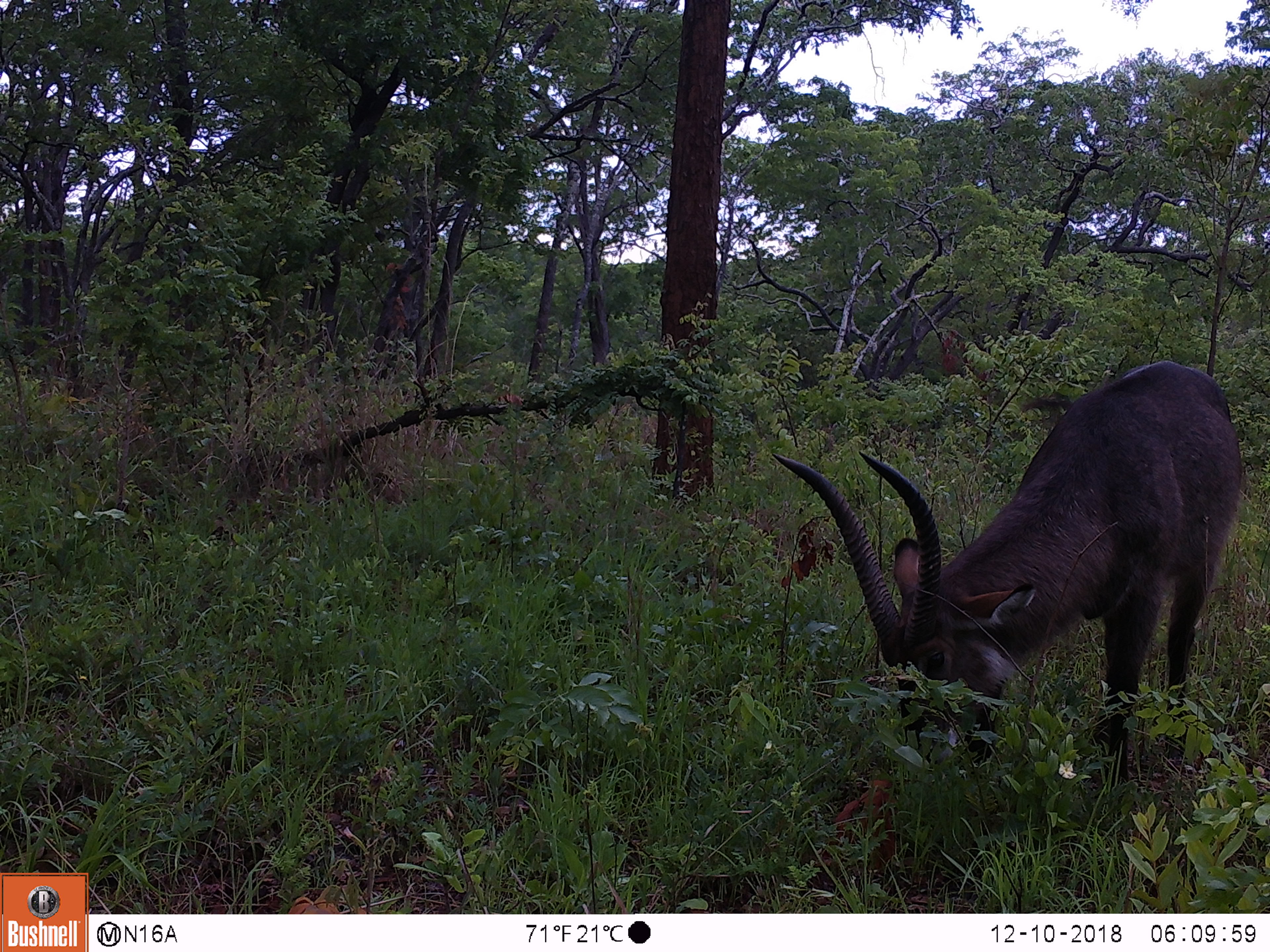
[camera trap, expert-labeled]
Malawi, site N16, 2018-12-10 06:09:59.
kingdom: Animalia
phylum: Chordata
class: Mammalia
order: Artiodactyla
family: Bovidae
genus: Kobus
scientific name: Kobus ellipsiprymnus ellipsiprymnus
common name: common waterbuck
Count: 1.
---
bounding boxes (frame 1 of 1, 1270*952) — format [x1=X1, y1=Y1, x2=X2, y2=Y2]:
common waterbuck: [x1=768, y1=353, x2=1249, y2=809]